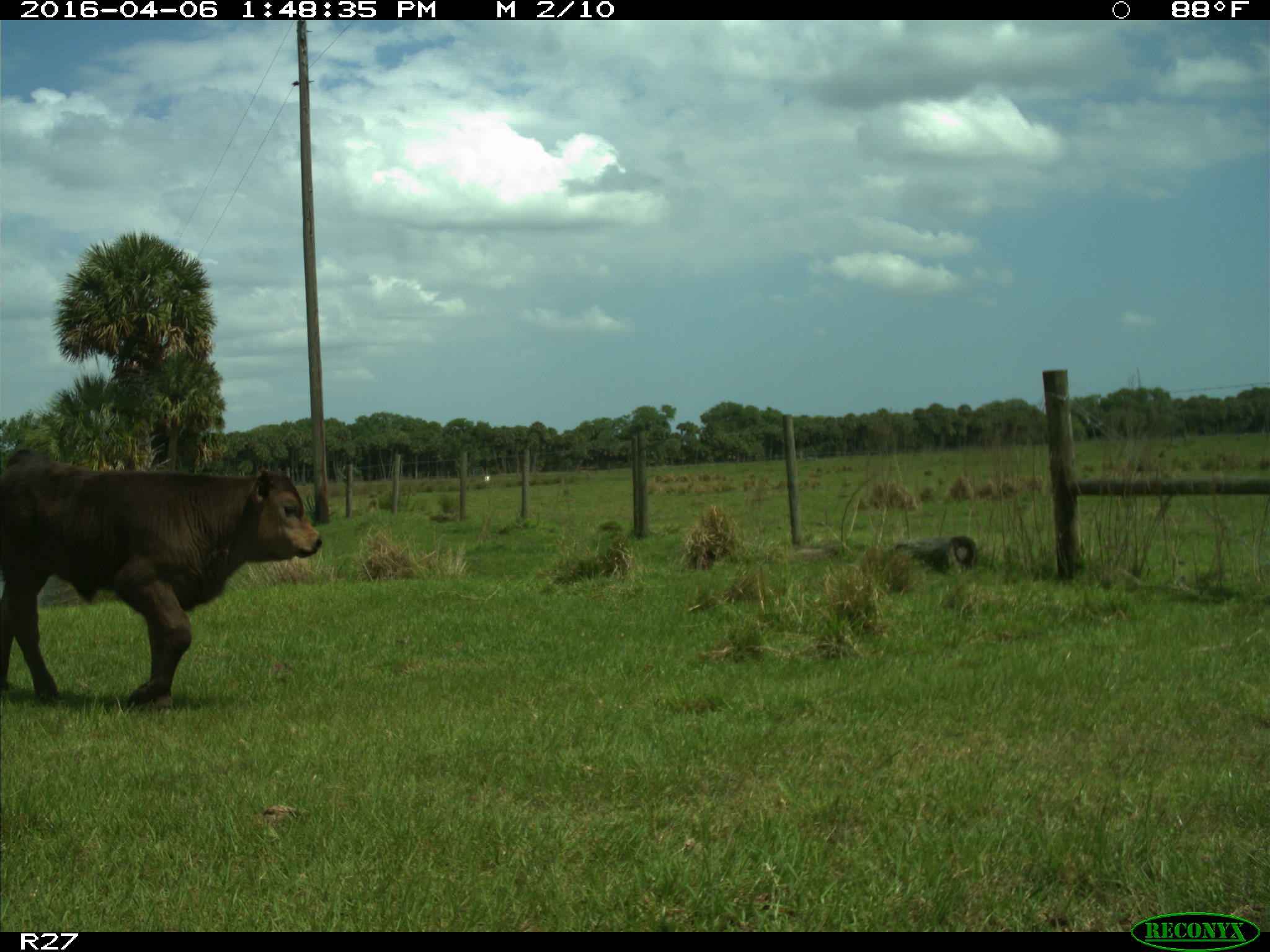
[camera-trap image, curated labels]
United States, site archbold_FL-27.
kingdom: Animalia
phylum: Chordata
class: Mammalia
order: Artiodactyla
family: Bovidae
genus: Bos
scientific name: Bos taurus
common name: domestic cow